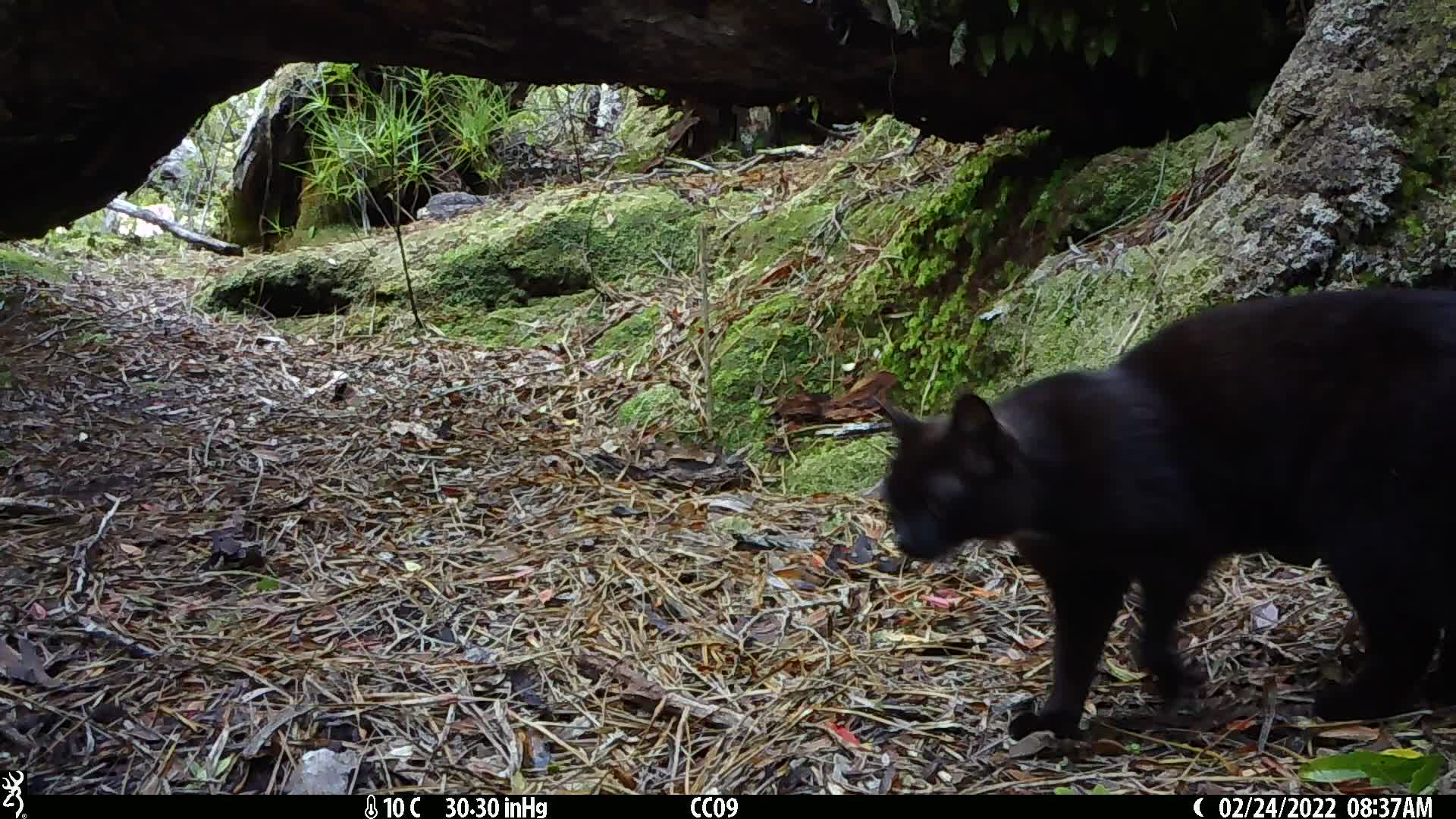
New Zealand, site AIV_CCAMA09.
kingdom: Animalia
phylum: Chordata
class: Mammalia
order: Carnivora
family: Felidae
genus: Felis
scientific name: Felis catus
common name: domestic cat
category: cat